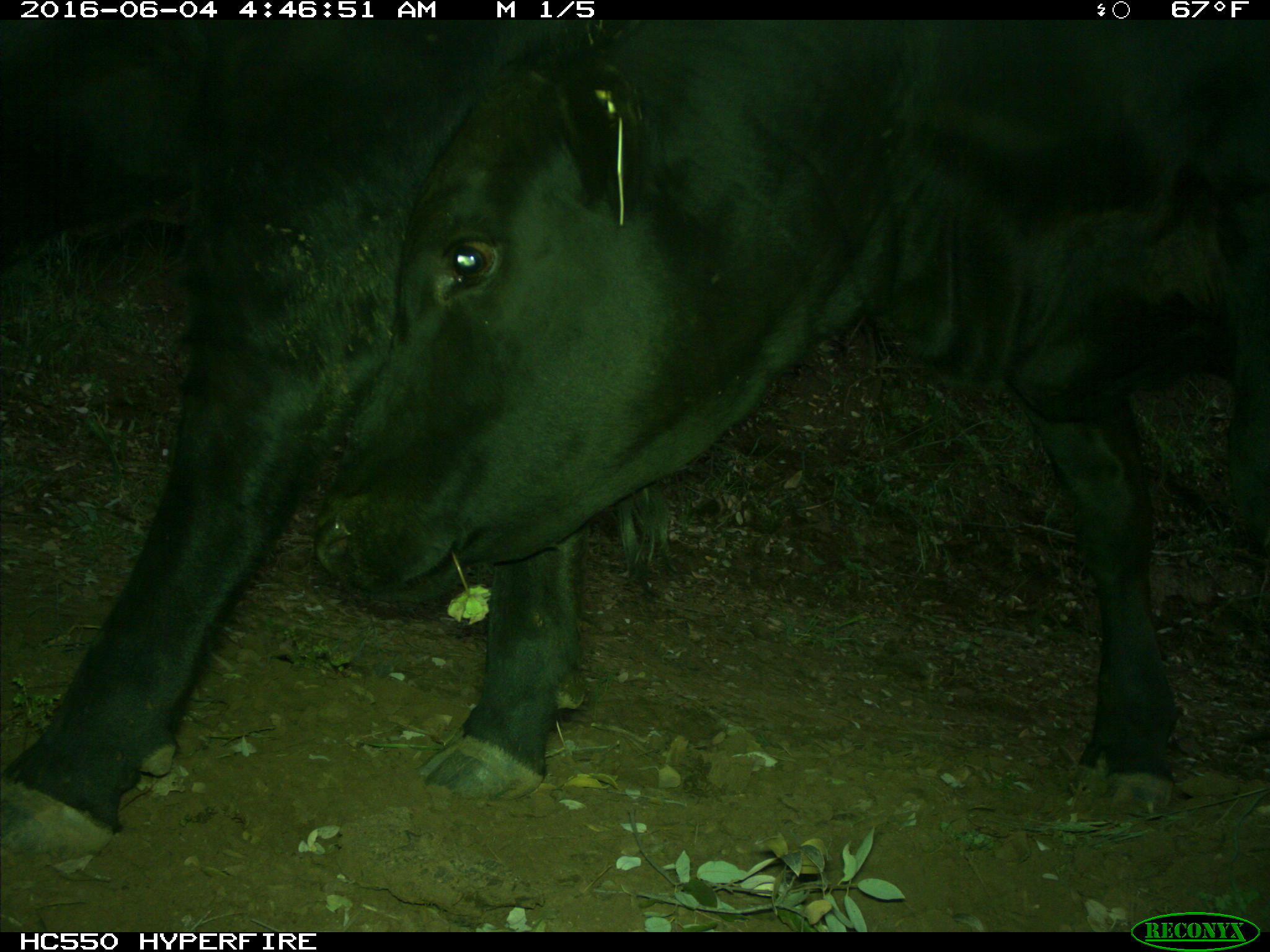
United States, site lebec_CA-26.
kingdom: Animalia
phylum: Chordata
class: Mammalia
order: Artiodactyla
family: Bovidae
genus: Bos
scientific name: Bos taurus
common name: domestic cow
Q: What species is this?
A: Bos taurus (domestic cow).